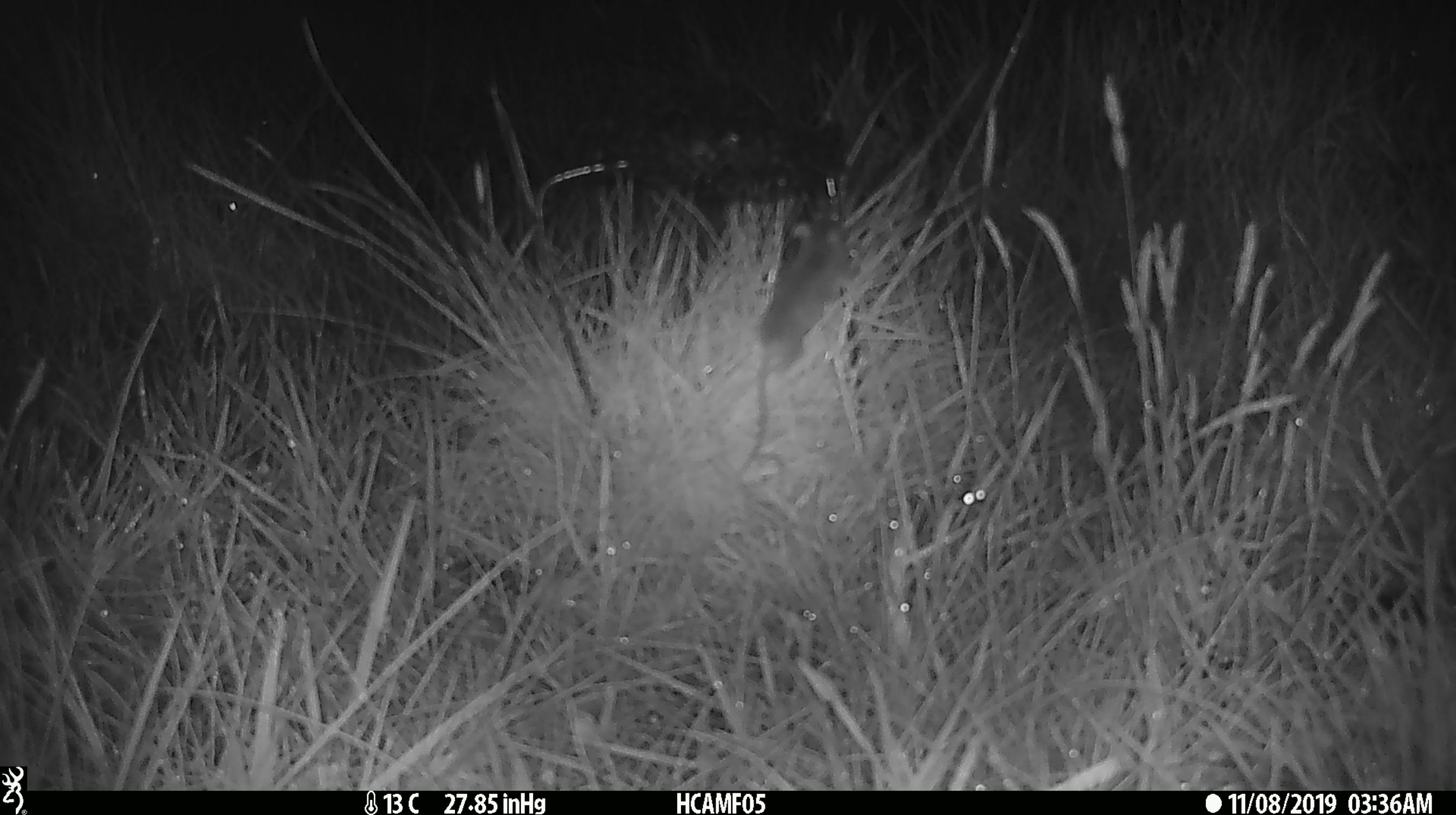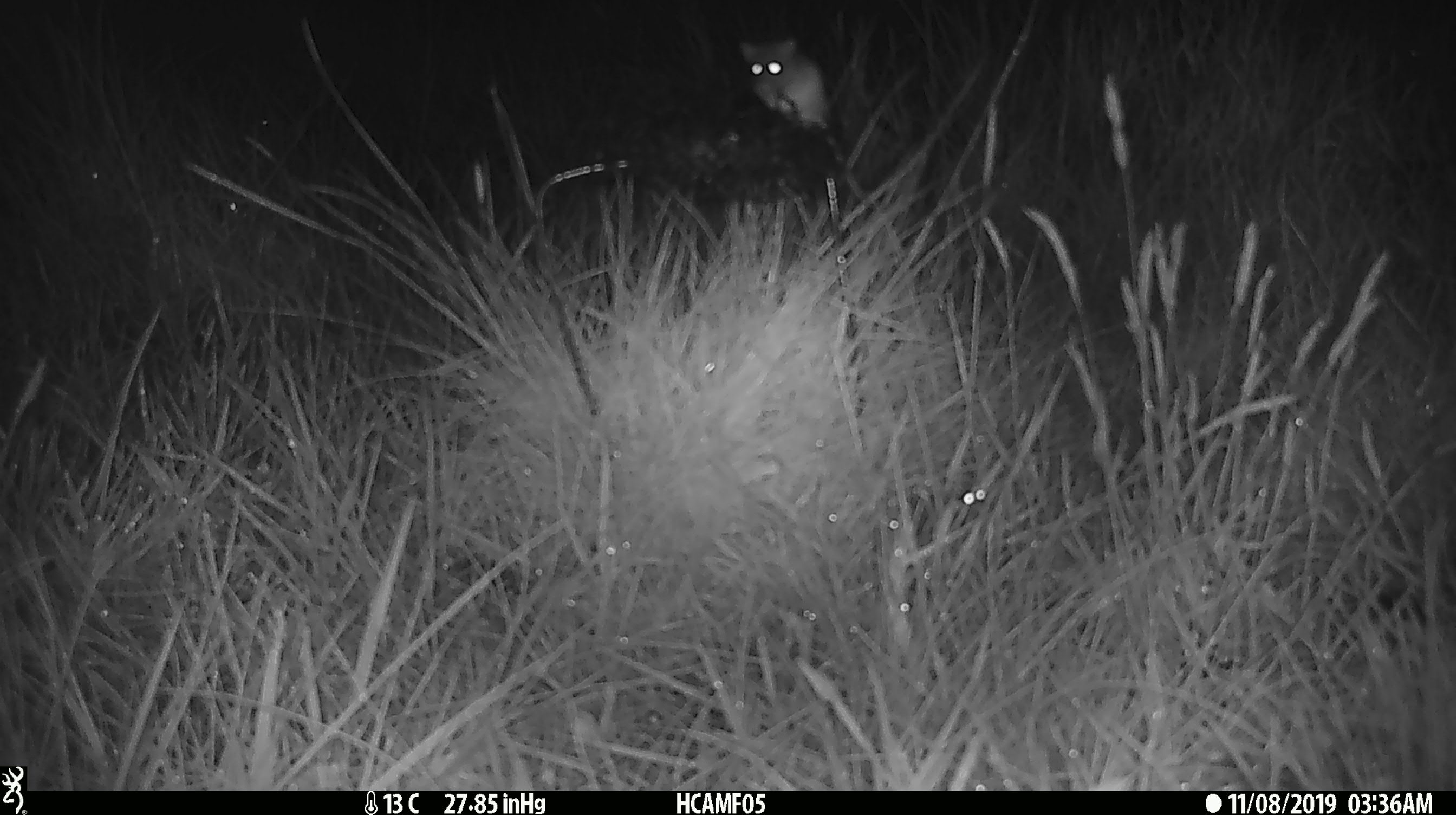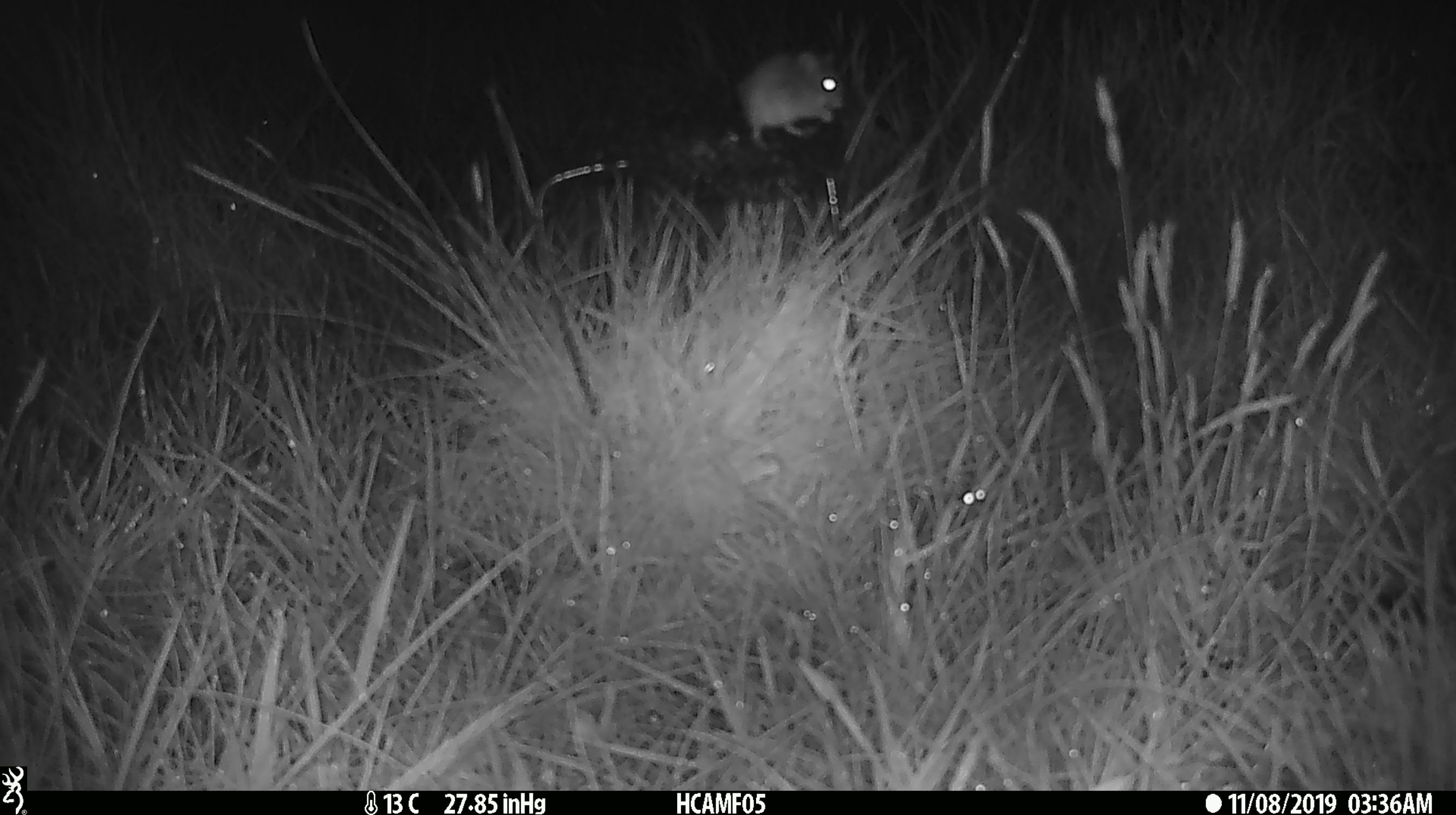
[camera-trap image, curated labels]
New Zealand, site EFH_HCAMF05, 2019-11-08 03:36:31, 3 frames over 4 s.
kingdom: Animalia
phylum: Chordata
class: Mammalia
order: Rodentia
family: Muridae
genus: Mus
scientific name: Mus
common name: mouse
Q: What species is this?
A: Mouse (Mus).